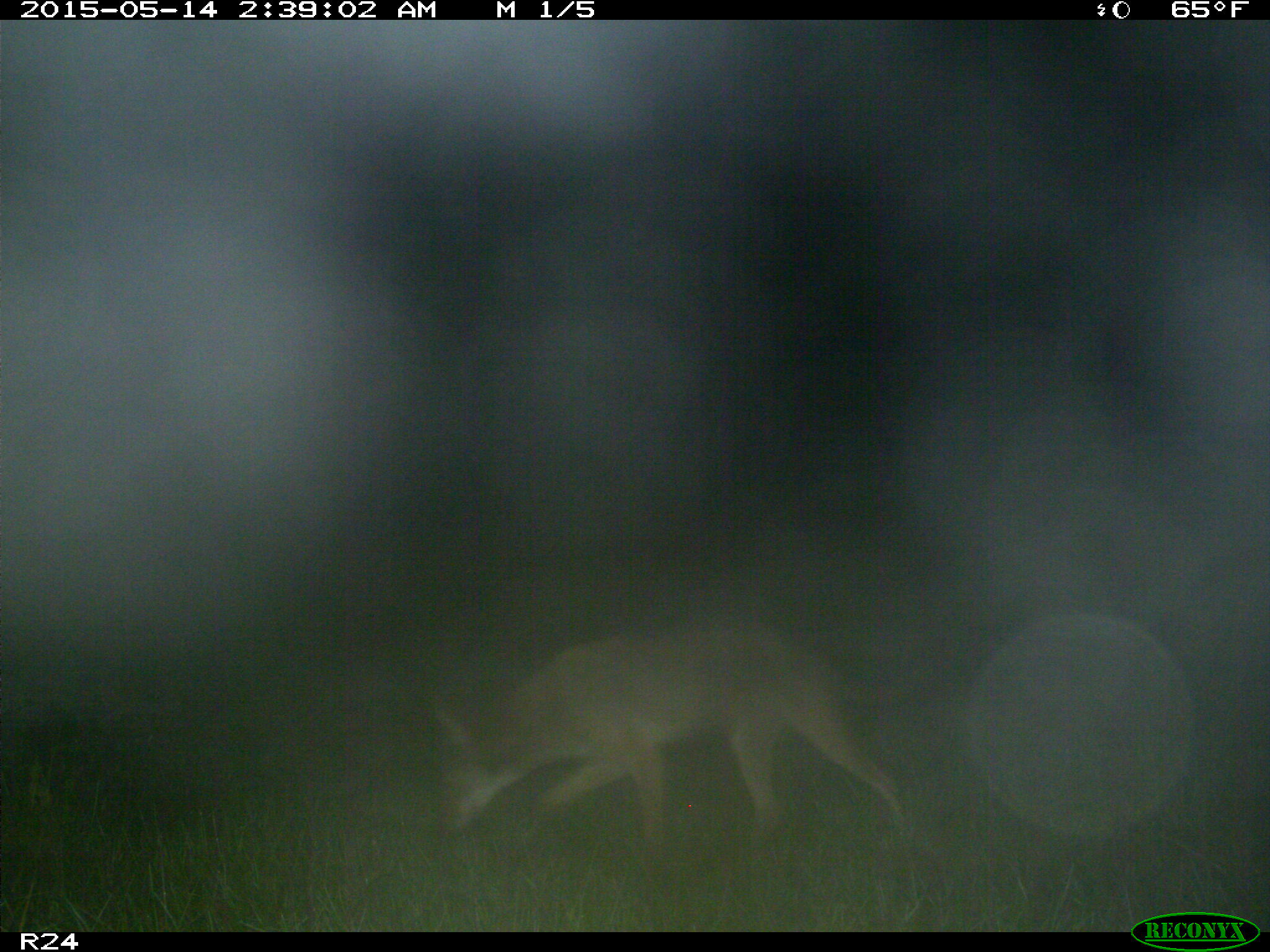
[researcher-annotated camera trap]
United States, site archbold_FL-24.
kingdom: Animalia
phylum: Chordata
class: Mammalia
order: Carnivora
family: Canidae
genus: Canis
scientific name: Canis latrans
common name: coyote